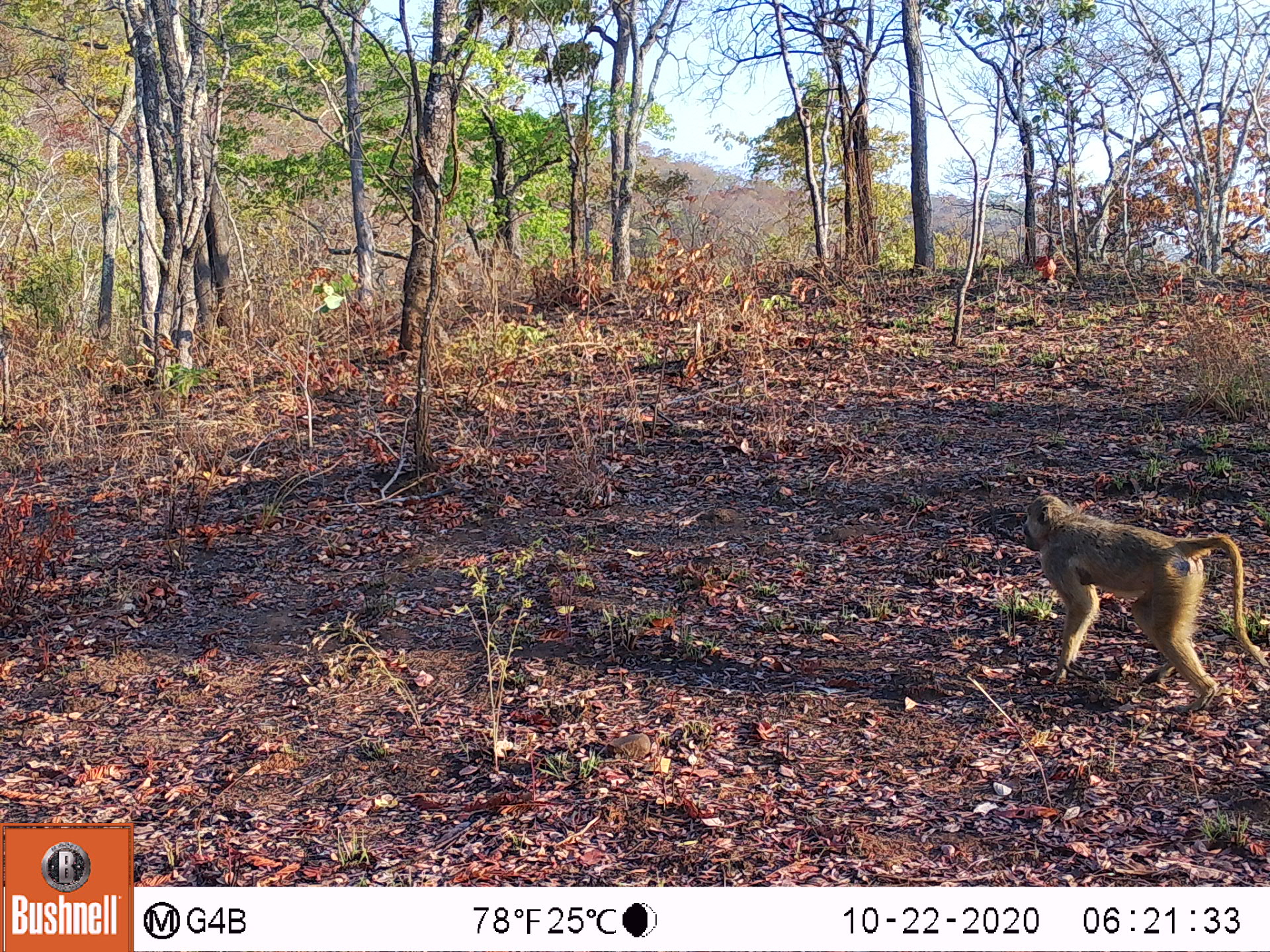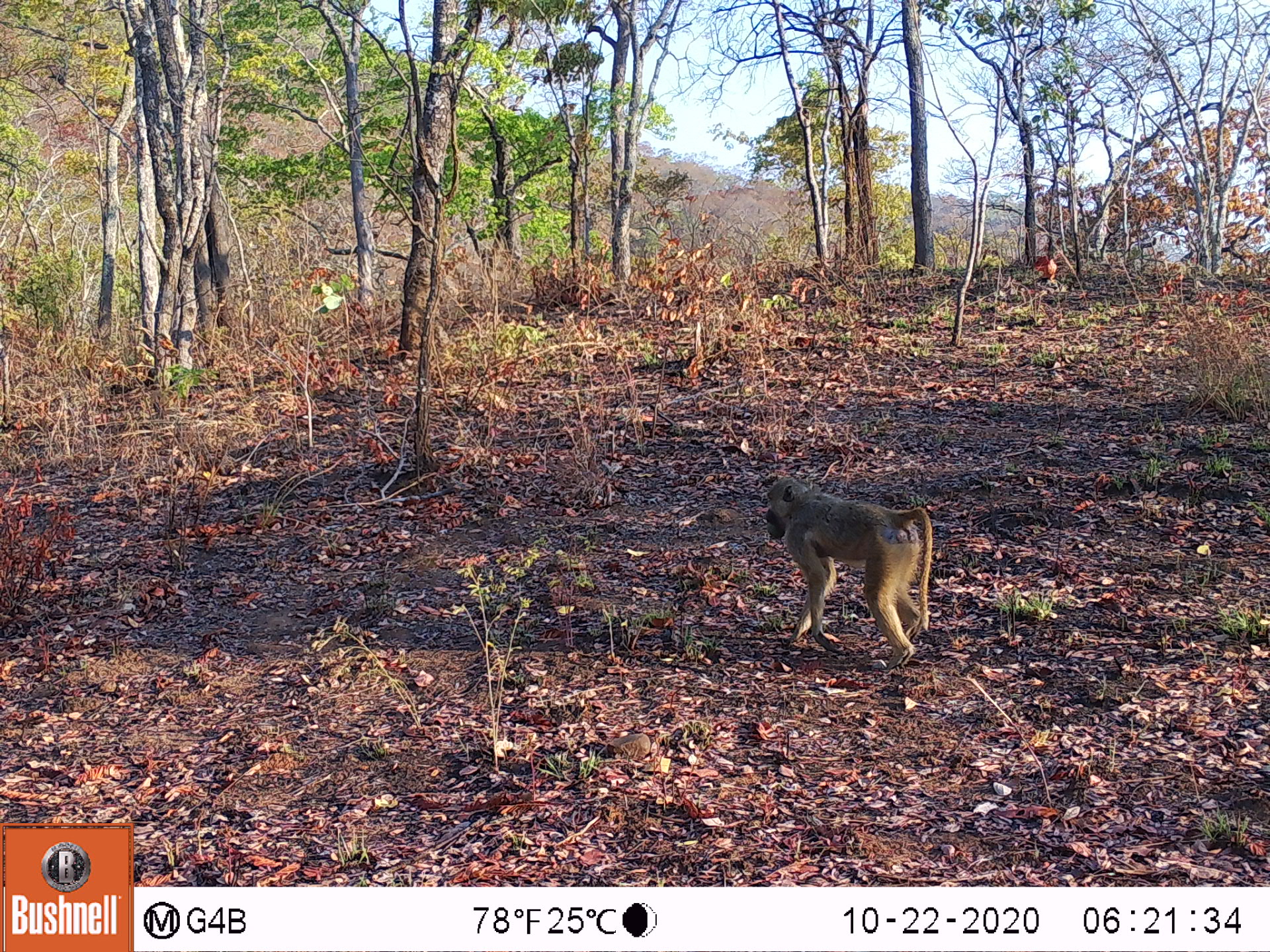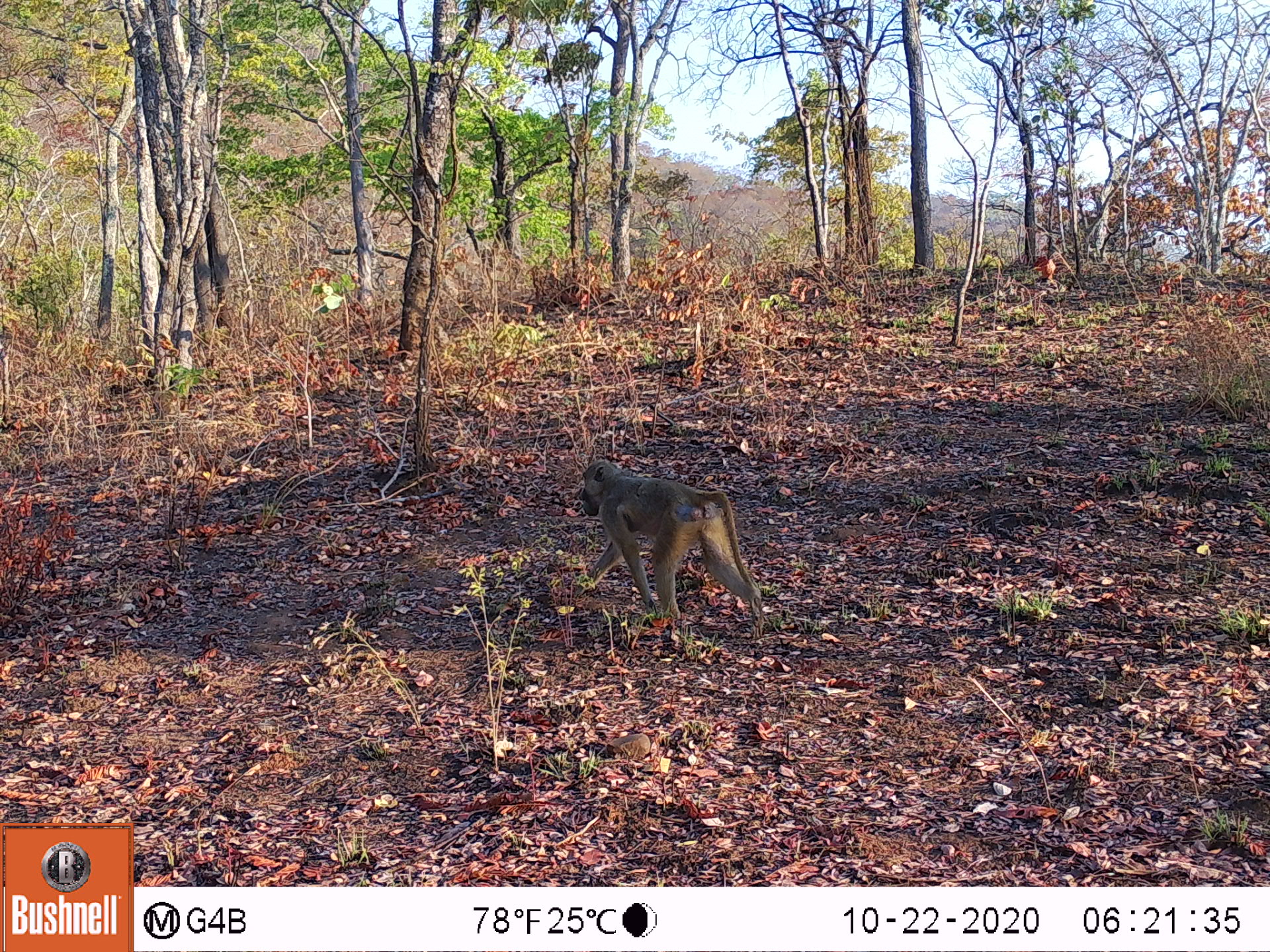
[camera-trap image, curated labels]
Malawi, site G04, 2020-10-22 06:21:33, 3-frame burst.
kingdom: Animalia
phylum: Chordata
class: Mammalia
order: Primates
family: Cercopithecidae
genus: Papio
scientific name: Papio cynocephalus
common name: yellow baboon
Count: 1.